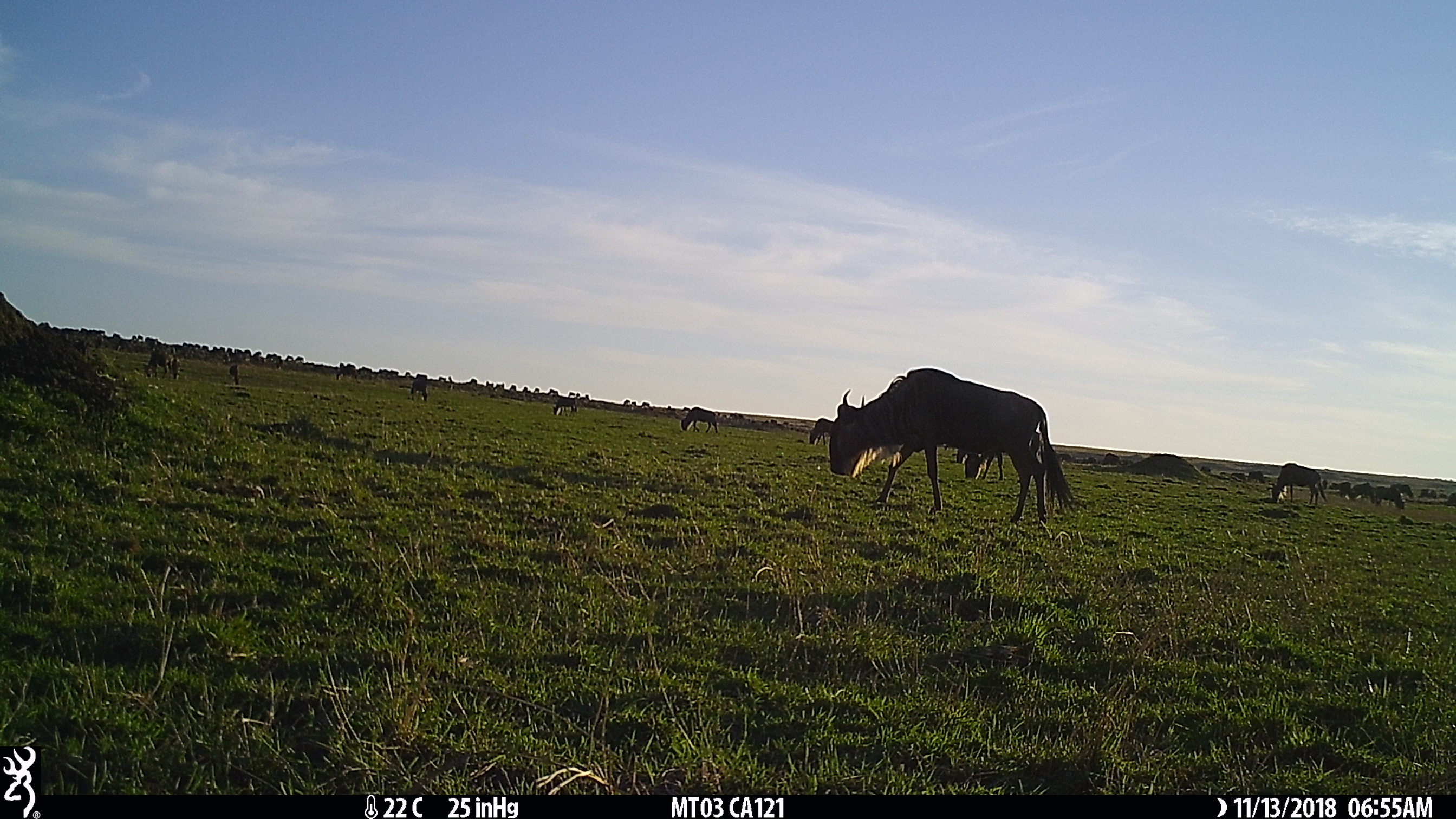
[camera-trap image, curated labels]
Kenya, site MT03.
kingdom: Animalia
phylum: Chordata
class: Mammalia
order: Artiodactyla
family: Bovidae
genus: Connochaetes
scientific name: Connochaetes taurinus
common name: blue wildebeest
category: wildebeest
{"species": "wildebeest (blue wildebeest) (Connochaetes taurinus)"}